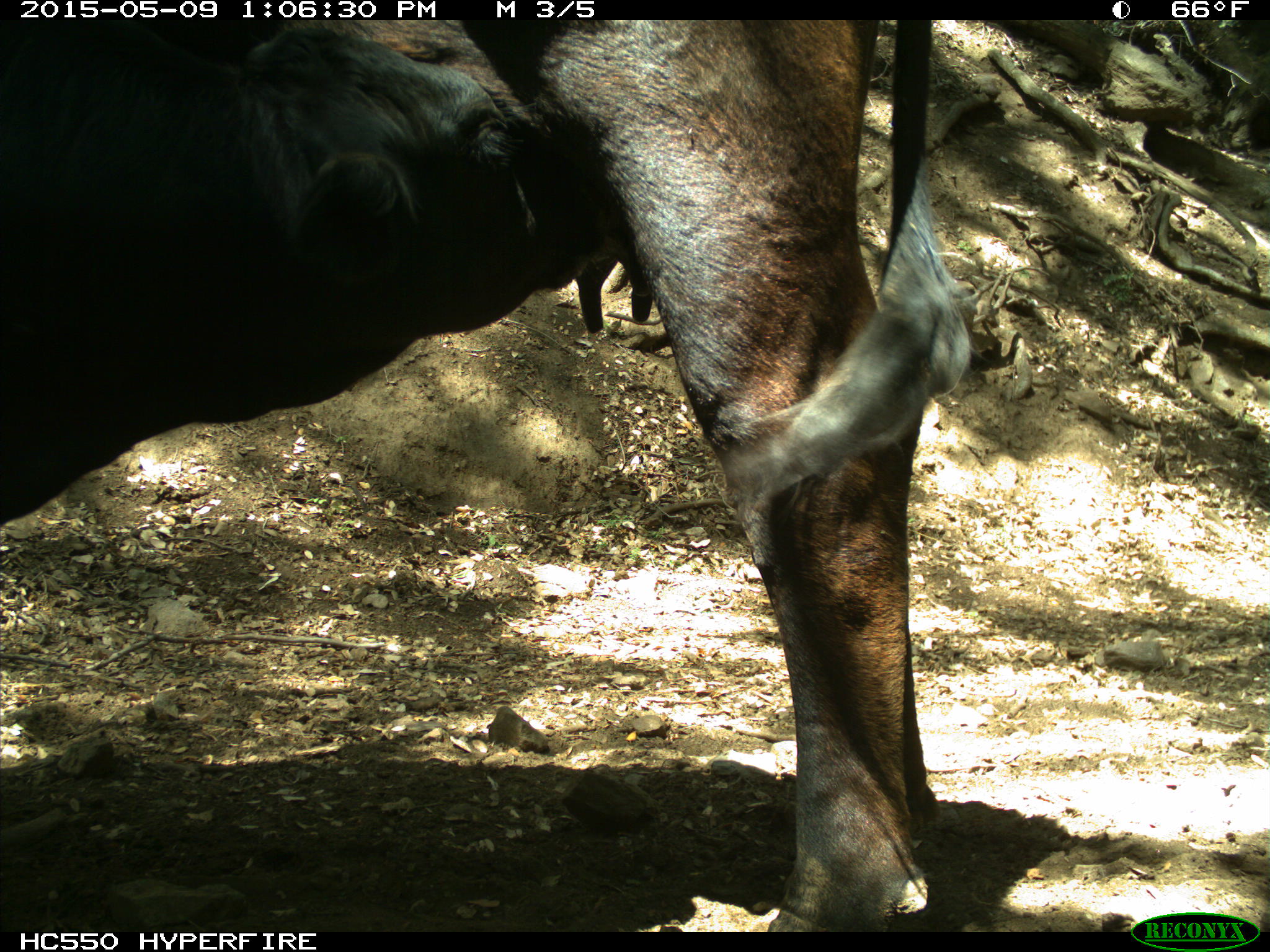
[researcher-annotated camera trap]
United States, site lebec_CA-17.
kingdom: Animalia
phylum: Chordata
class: Mammalia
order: Artiodactyla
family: Bovidae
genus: Bos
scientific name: Bos taurus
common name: domestic cow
Bos taurus (domestic cow).